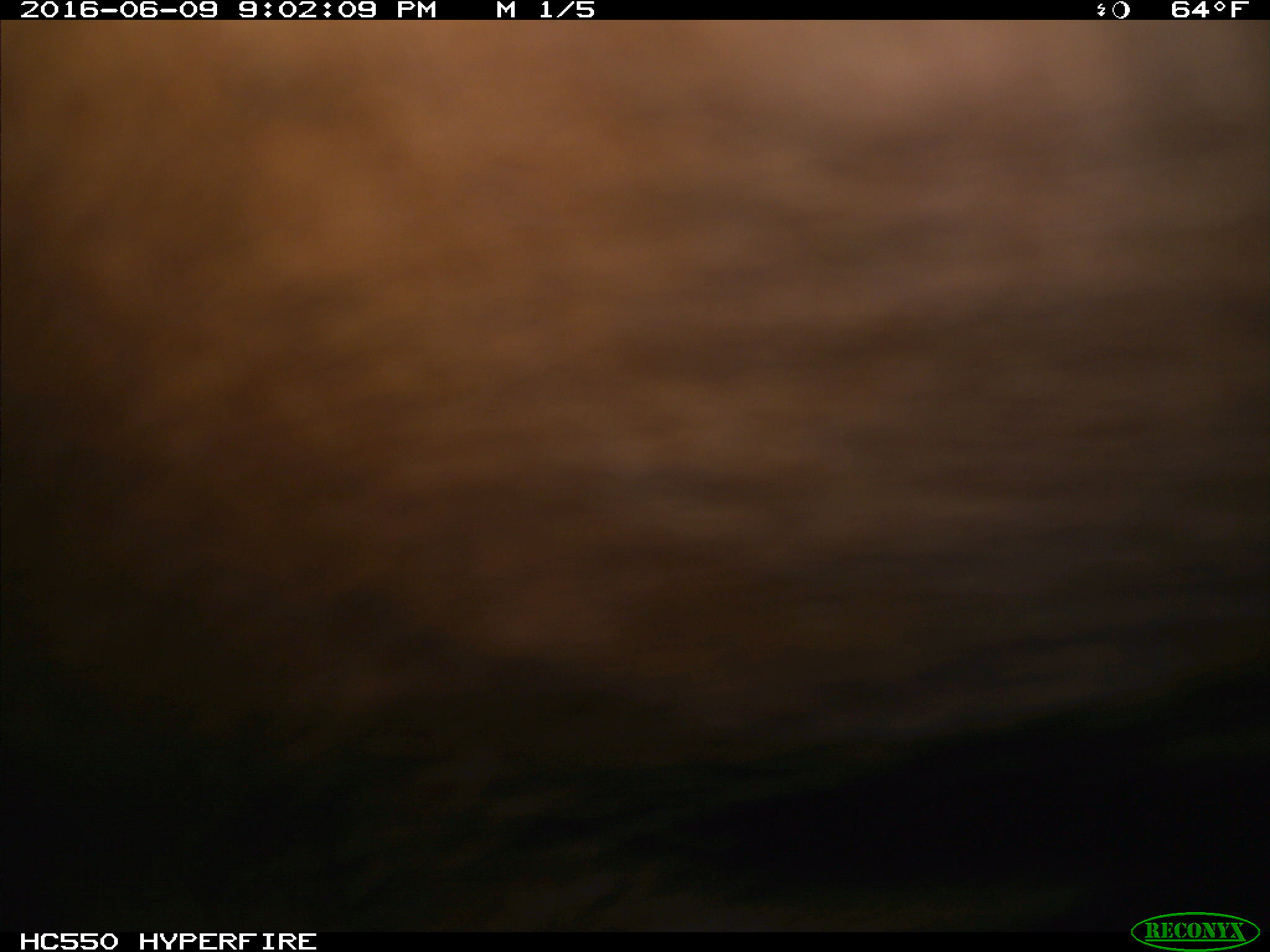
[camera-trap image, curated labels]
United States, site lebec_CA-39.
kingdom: Animalia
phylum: Chordata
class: Mammalia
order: Artiodactyla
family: Bovidae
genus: Bos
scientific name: Bos taurus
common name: domestic cow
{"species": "Bos taurus (domestic cow)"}